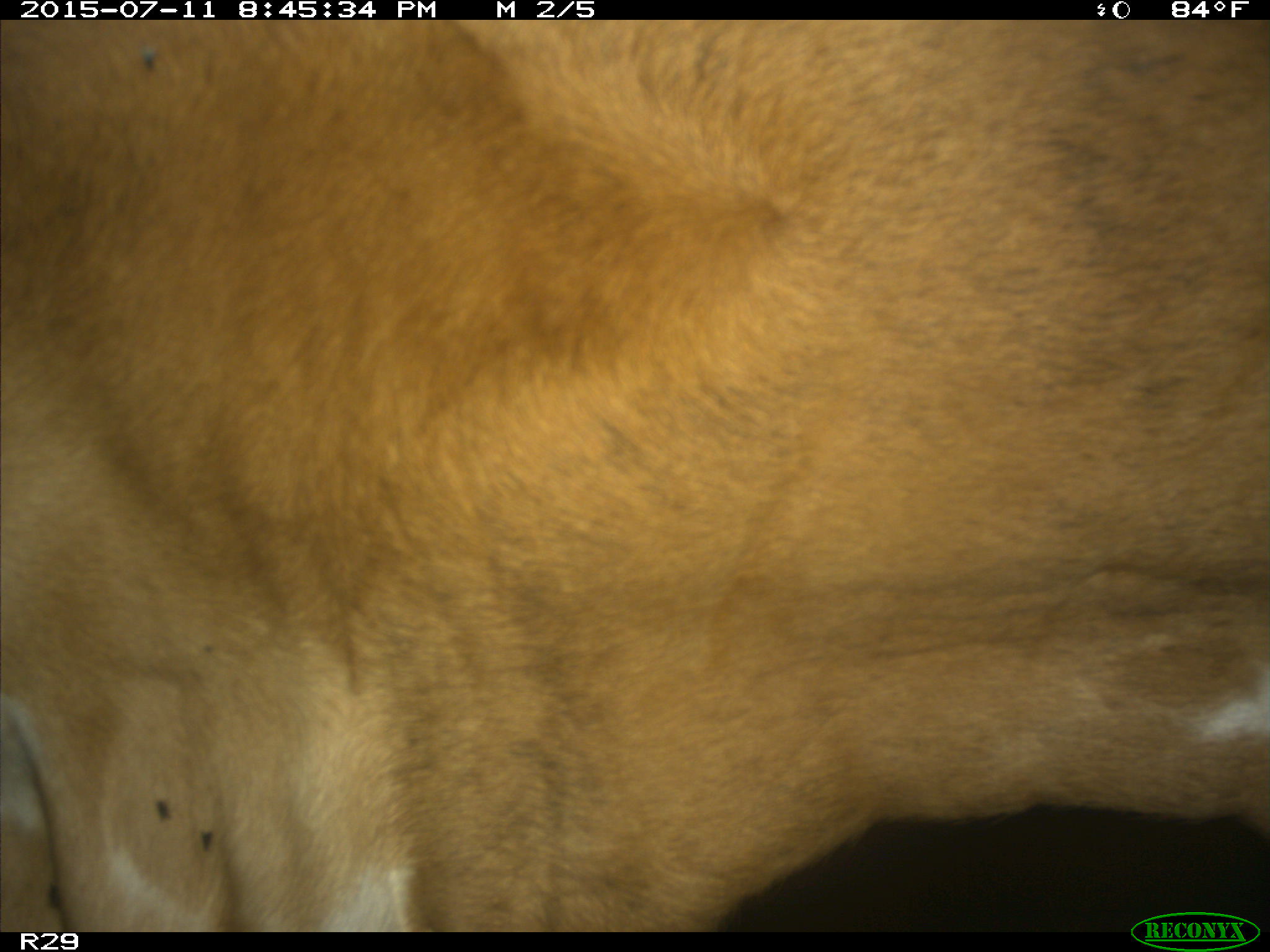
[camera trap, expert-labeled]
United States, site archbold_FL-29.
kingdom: Animalia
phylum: Chordata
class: Mammalia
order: Artiodactyla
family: Bovidae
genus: Bos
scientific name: Bos taurus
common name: domestic cow